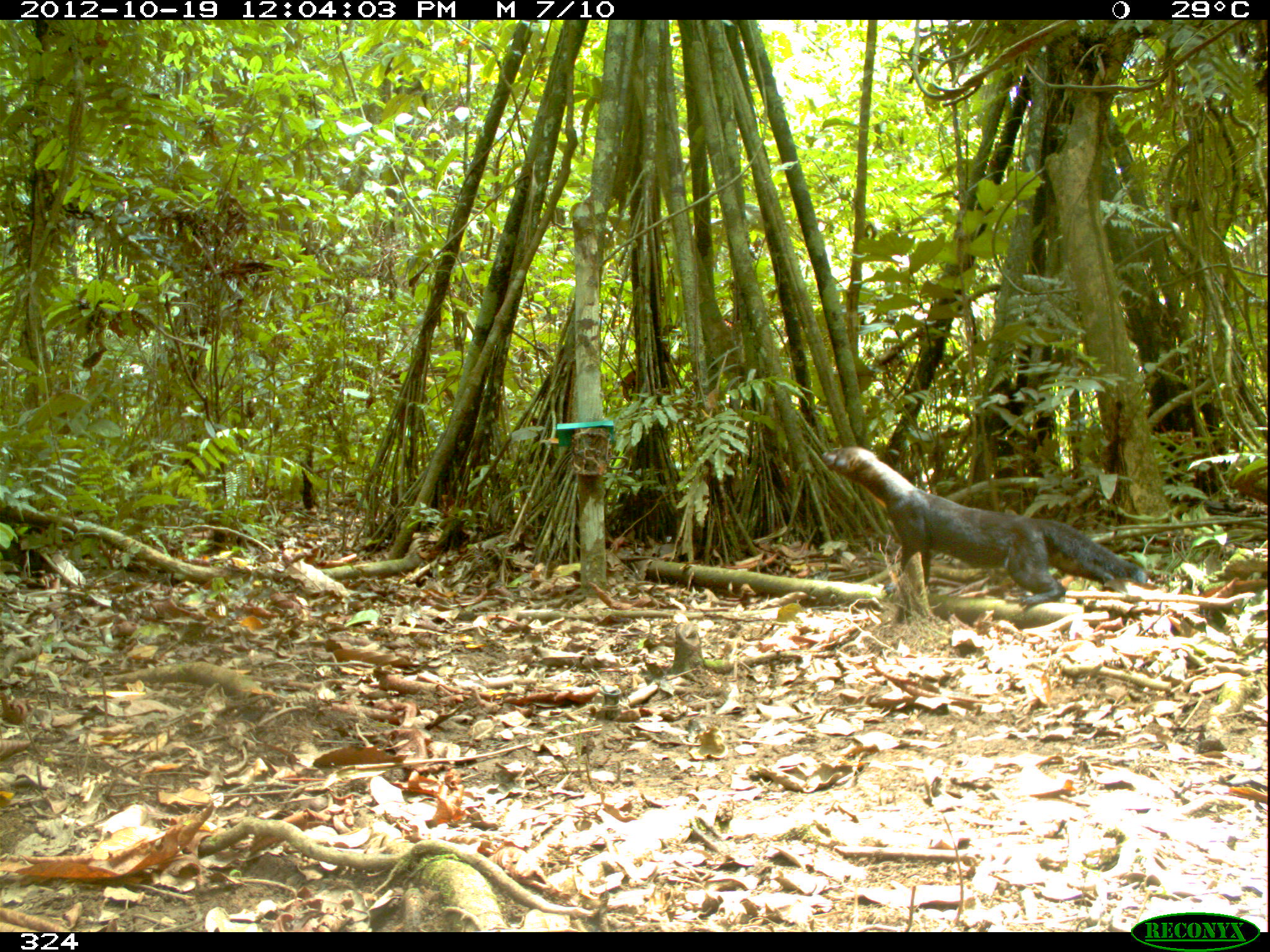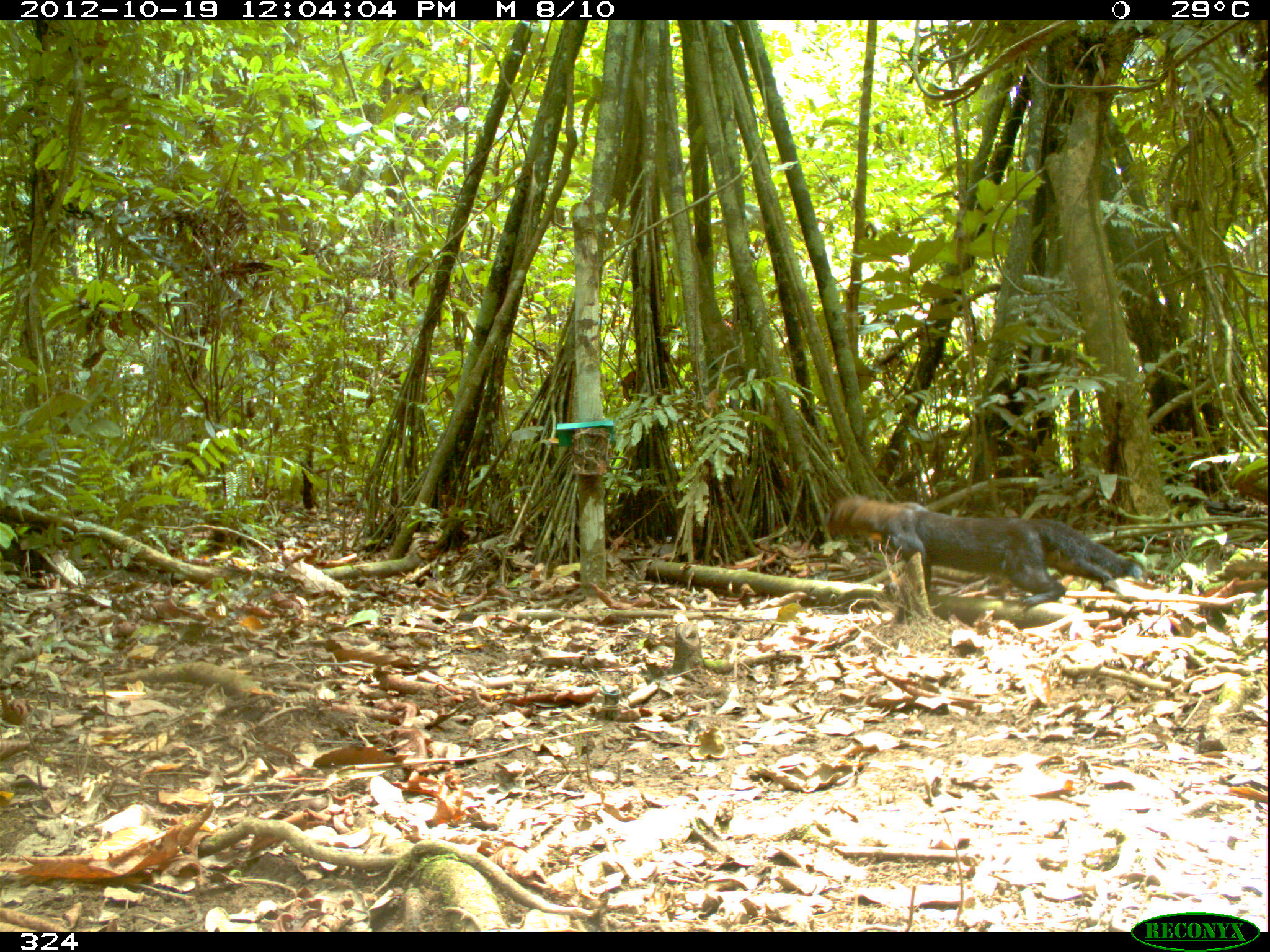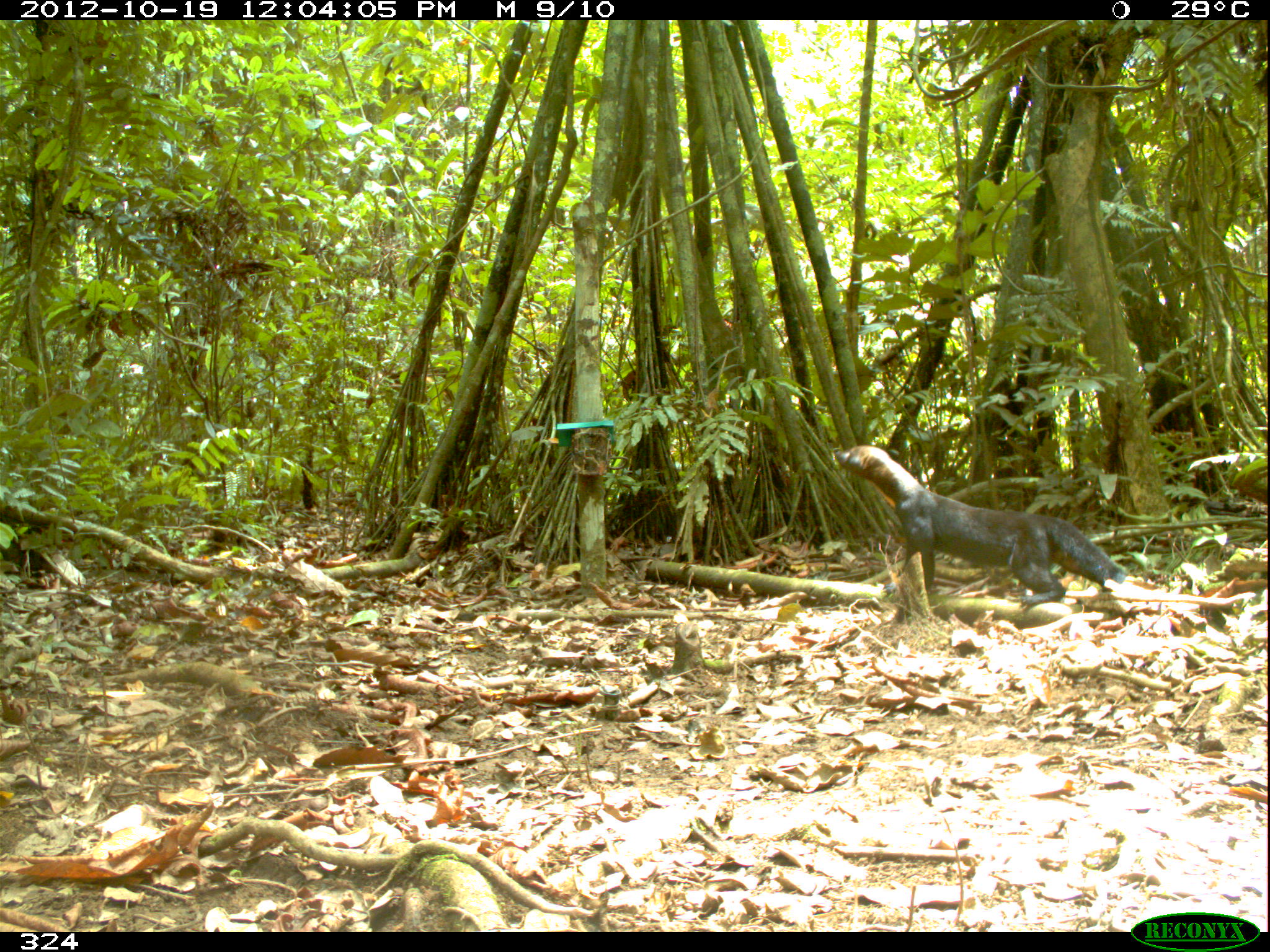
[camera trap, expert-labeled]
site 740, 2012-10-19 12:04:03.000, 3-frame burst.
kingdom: Animalia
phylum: Chordata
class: Mammalia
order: Carnivora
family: Mustelidae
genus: Eira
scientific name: Eira barbara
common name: tayra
Eira barbara (tayra).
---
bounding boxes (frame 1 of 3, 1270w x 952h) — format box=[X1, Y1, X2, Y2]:
eira barbara: box=[819, 445, 1148, 621]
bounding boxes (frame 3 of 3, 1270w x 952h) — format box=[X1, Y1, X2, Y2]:
eira barbara: box=[833, 444, 1129, 621]